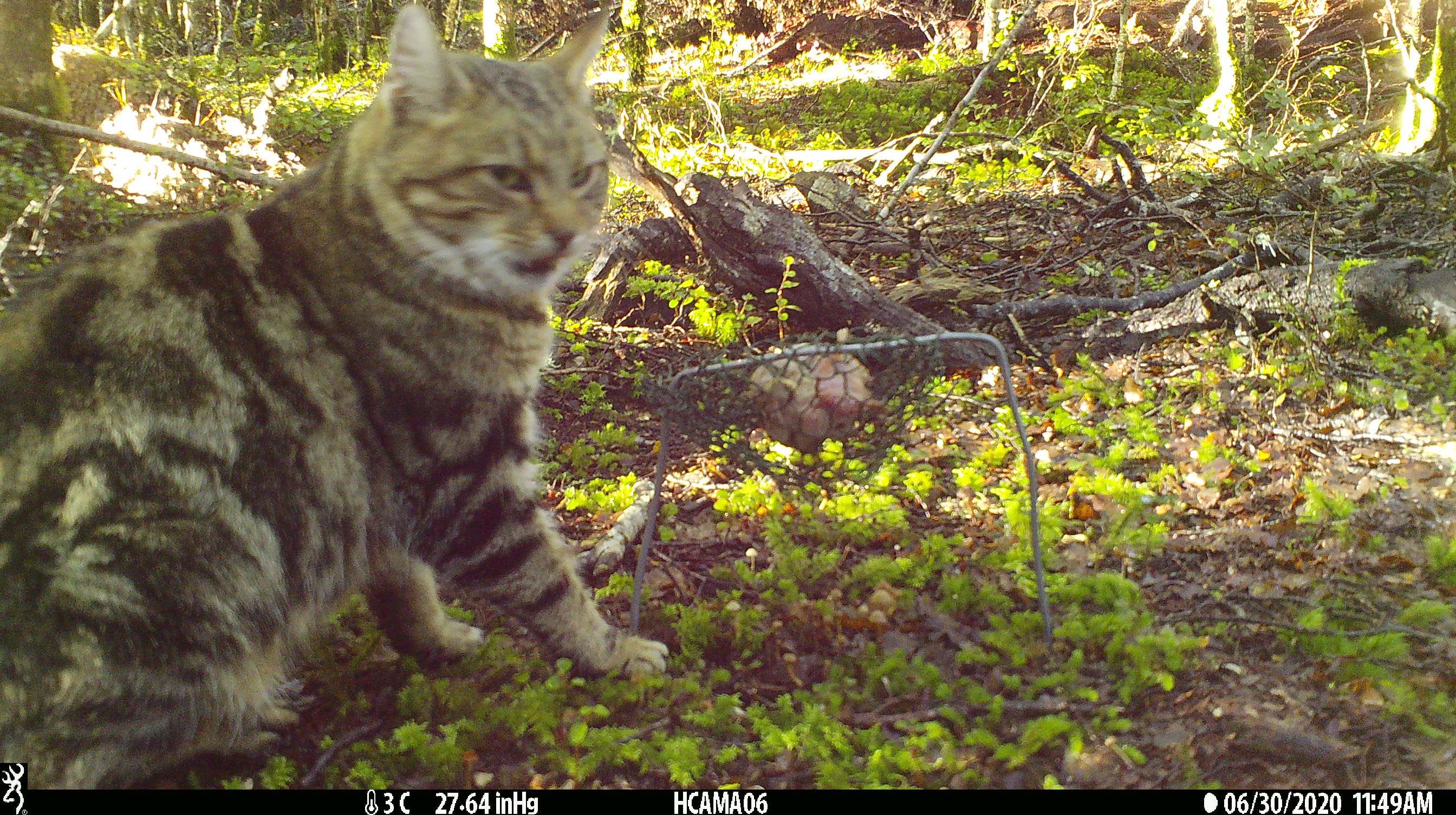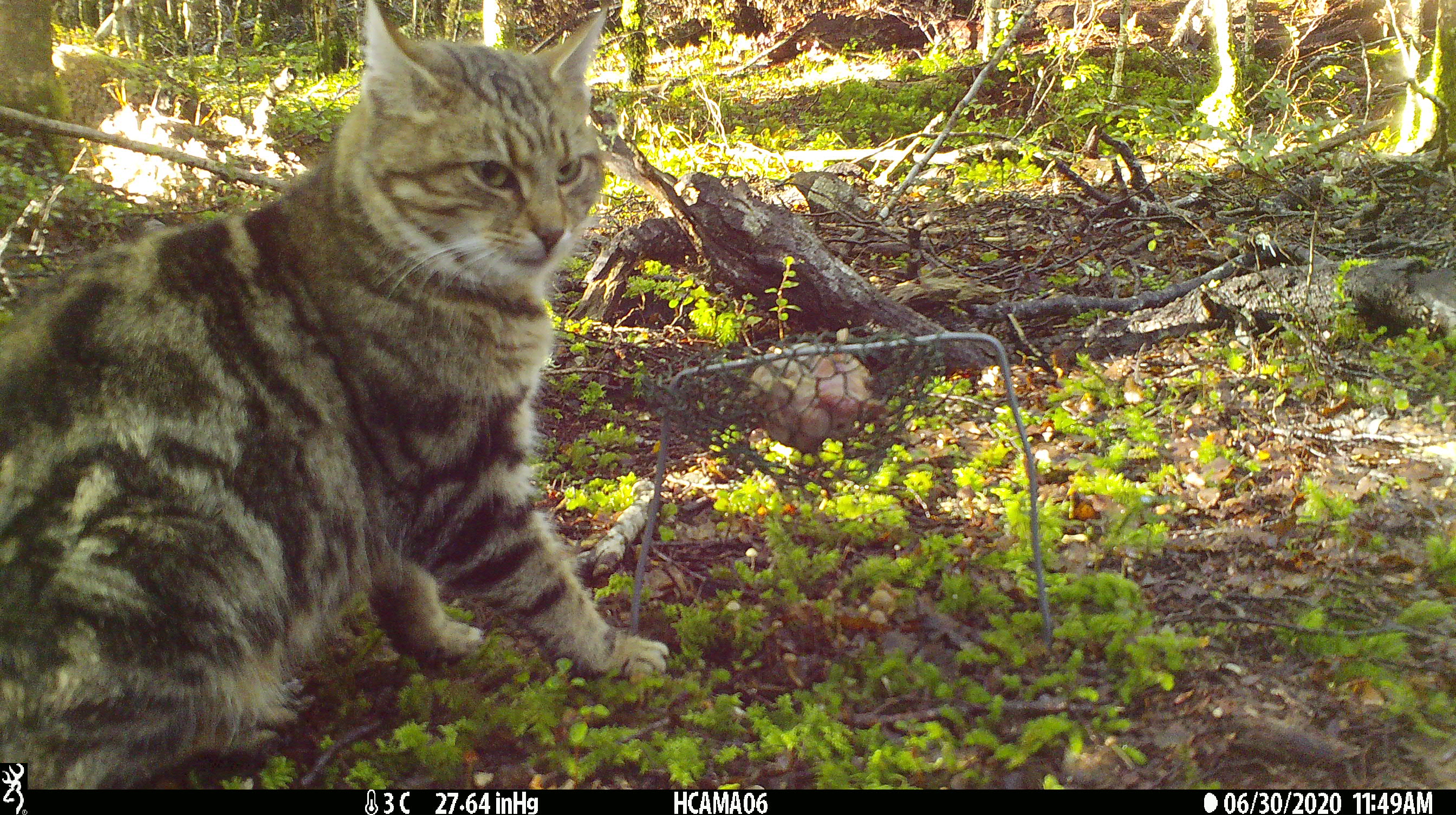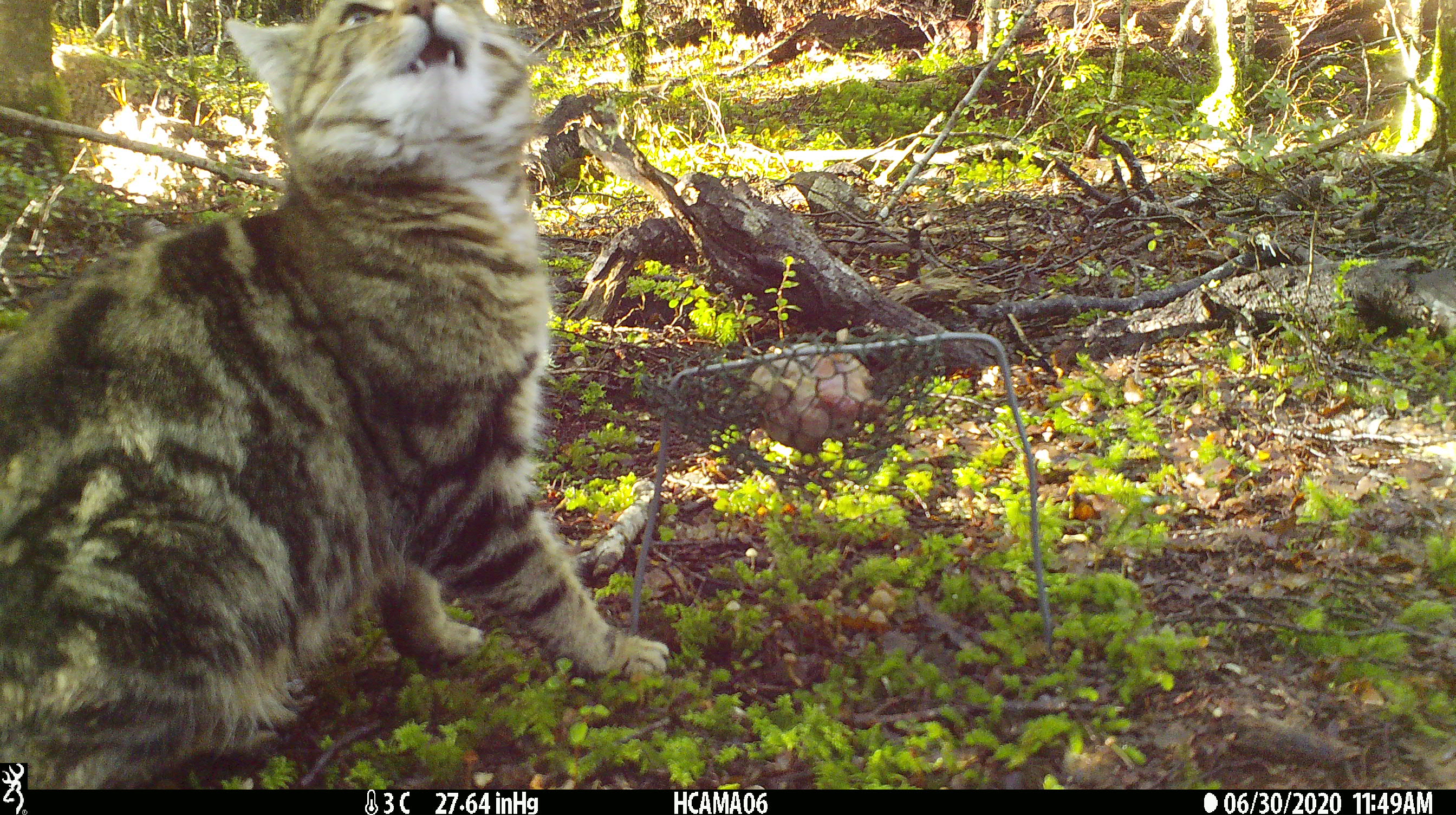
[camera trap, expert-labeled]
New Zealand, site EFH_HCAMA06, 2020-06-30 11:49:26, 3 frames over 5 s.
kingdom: Animalia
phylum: Chordata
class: Mammalia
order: Carnivora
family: Felidae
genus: Felis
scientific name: Felis catus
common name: domestic cat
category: cat